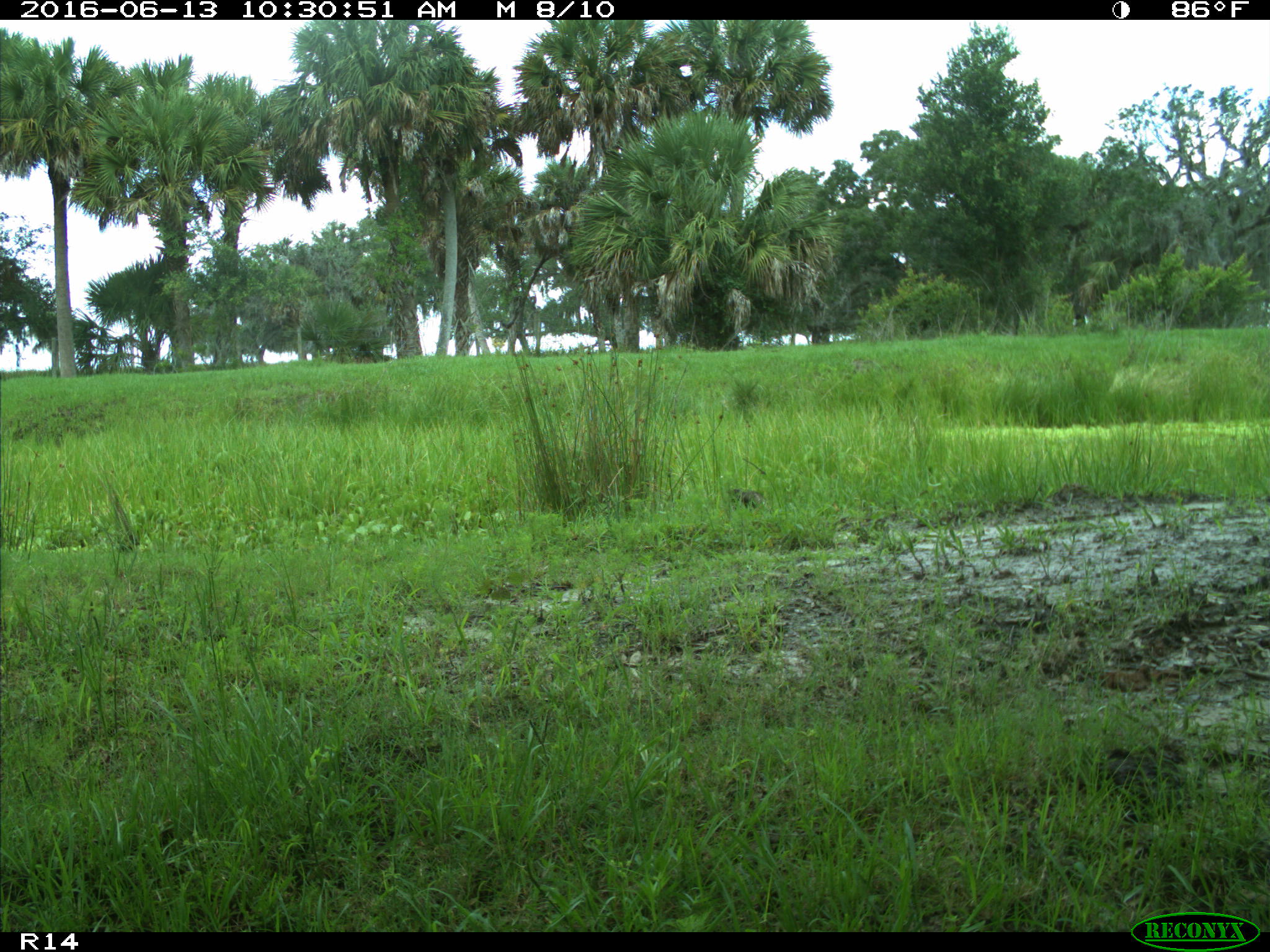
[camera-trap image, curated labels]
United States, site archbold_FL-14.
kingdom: Animalia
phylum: Chordata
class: Aves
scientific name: Aves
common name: birds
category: unidentified bird